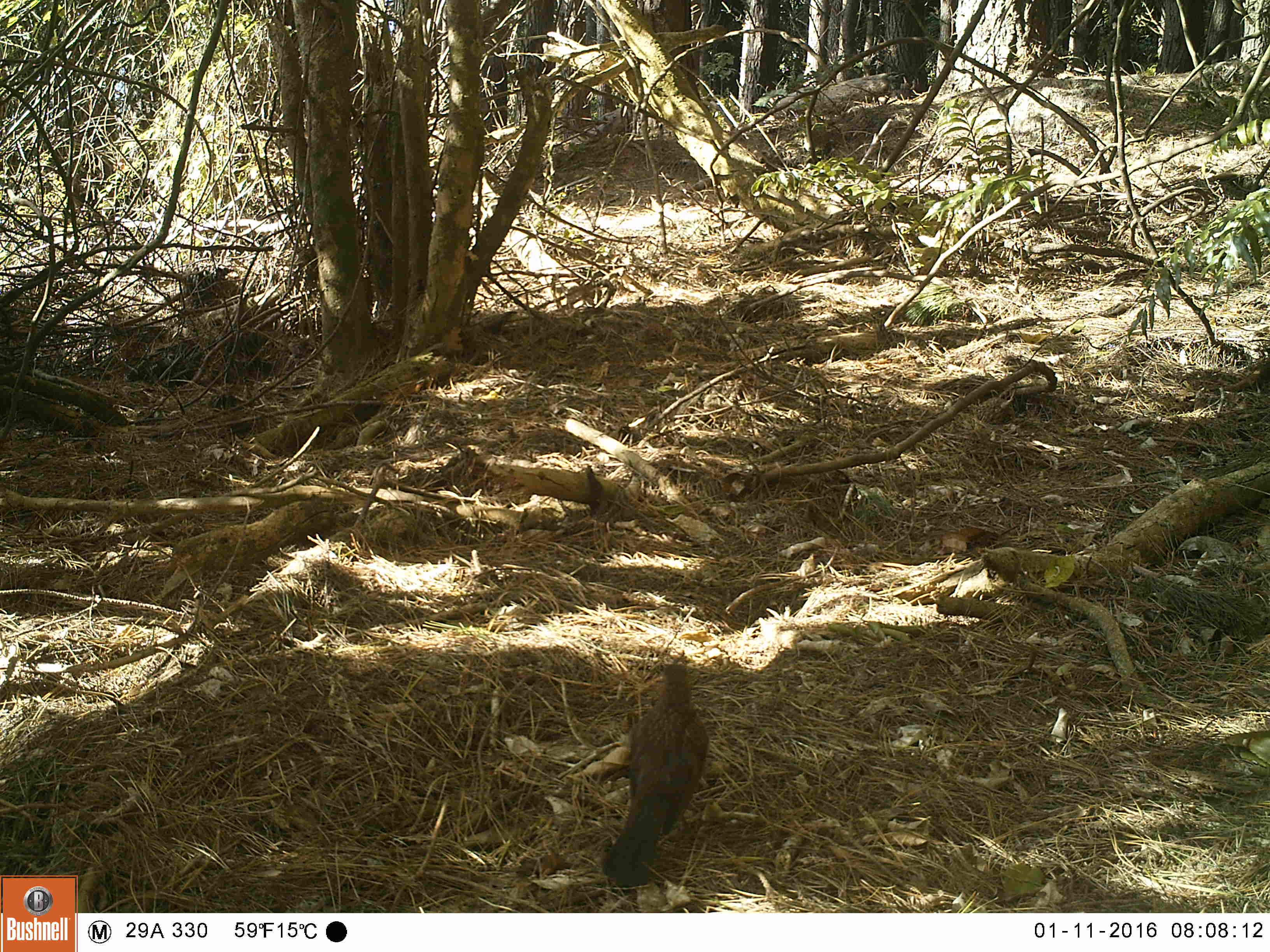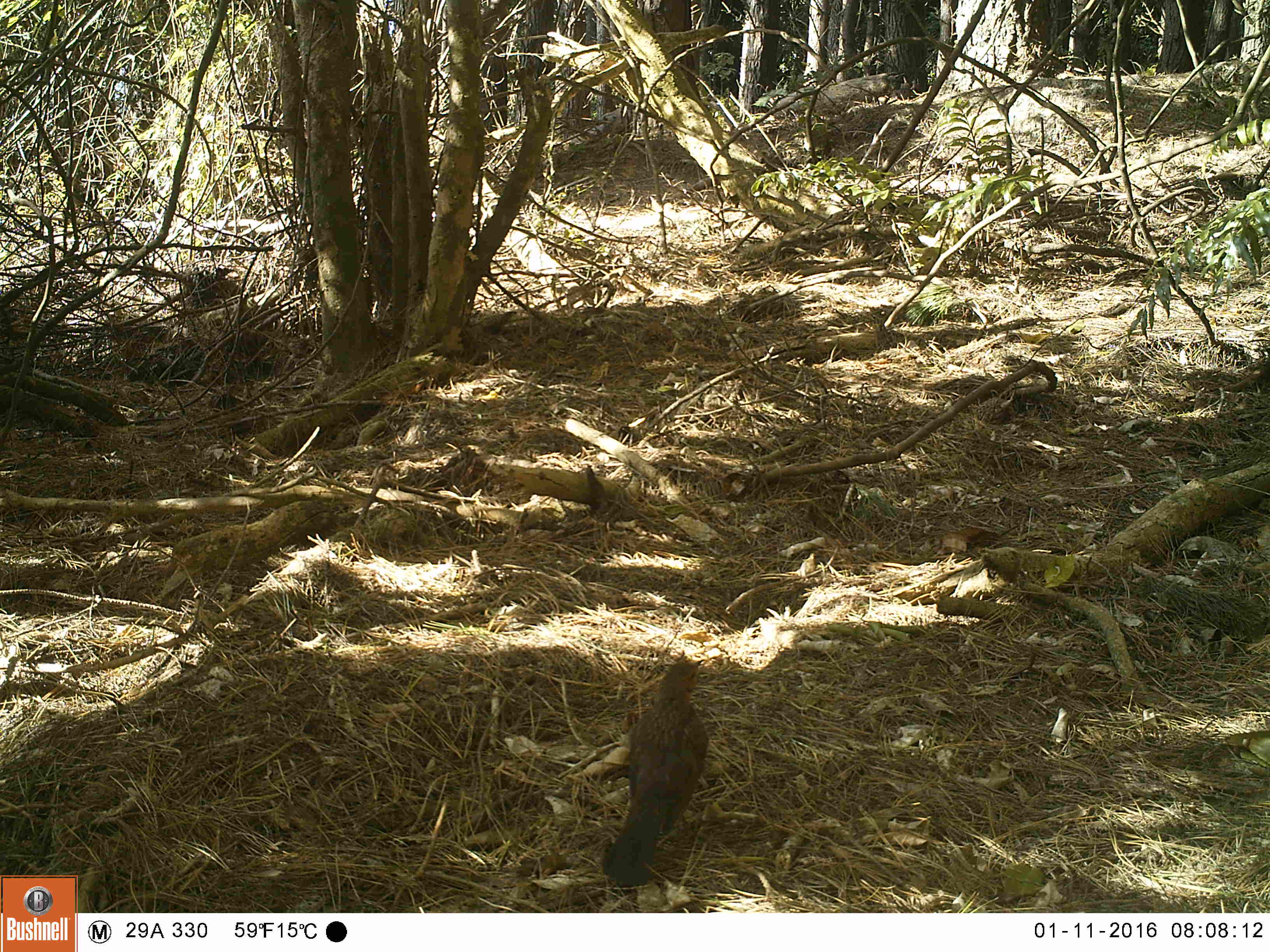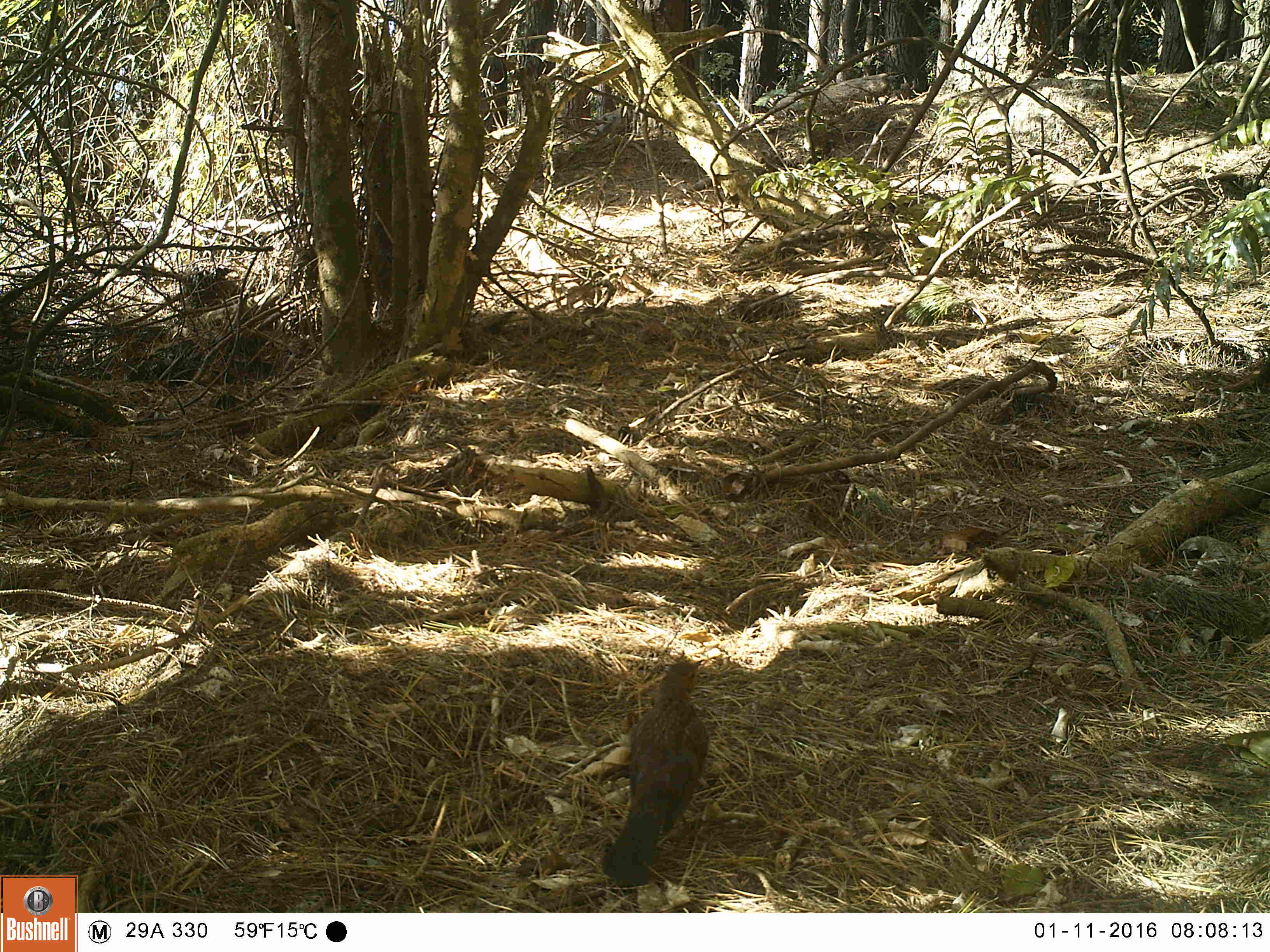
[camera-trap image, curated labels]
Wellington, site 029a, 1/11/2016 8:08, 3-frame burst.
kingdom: Animalia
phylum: Chordata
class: Aves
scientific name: Aves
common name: bird